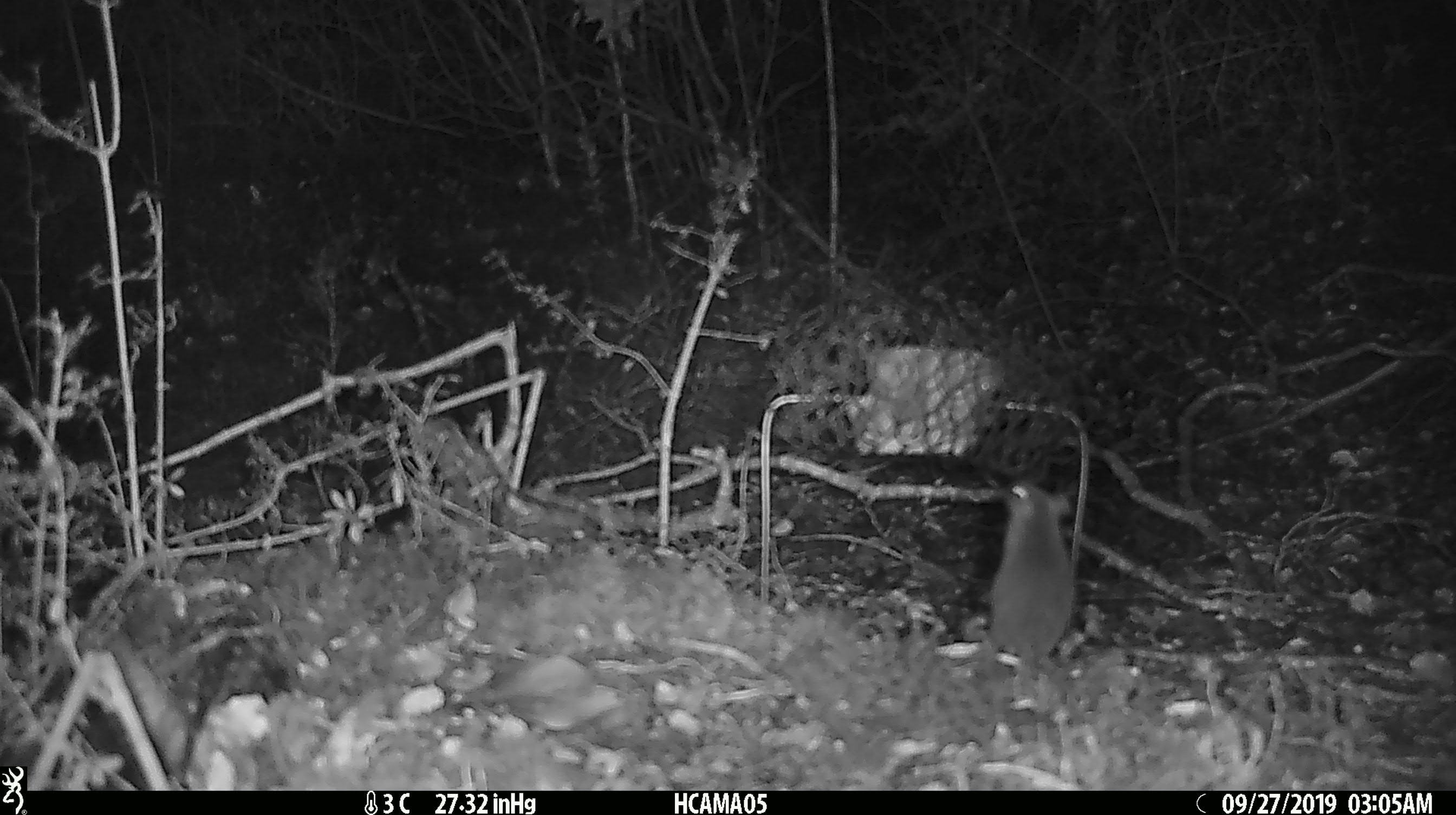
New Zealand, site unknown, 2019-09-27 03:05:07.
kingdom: Animalia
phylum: Chordata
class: Mammalia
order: Rodentia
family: Muridae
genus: Mus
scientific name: Mus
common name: mouse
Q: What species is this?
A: Mouse (Mus).